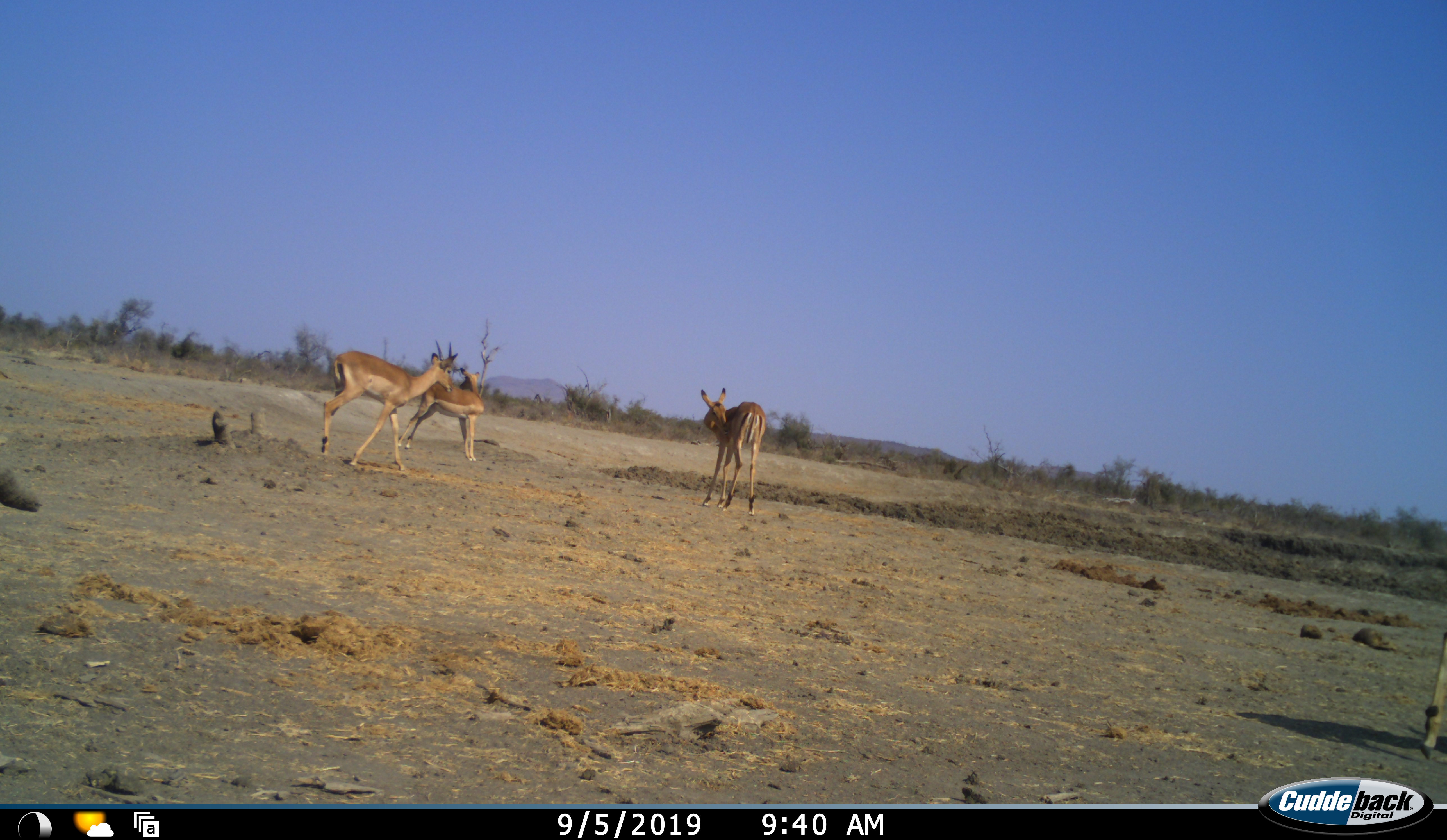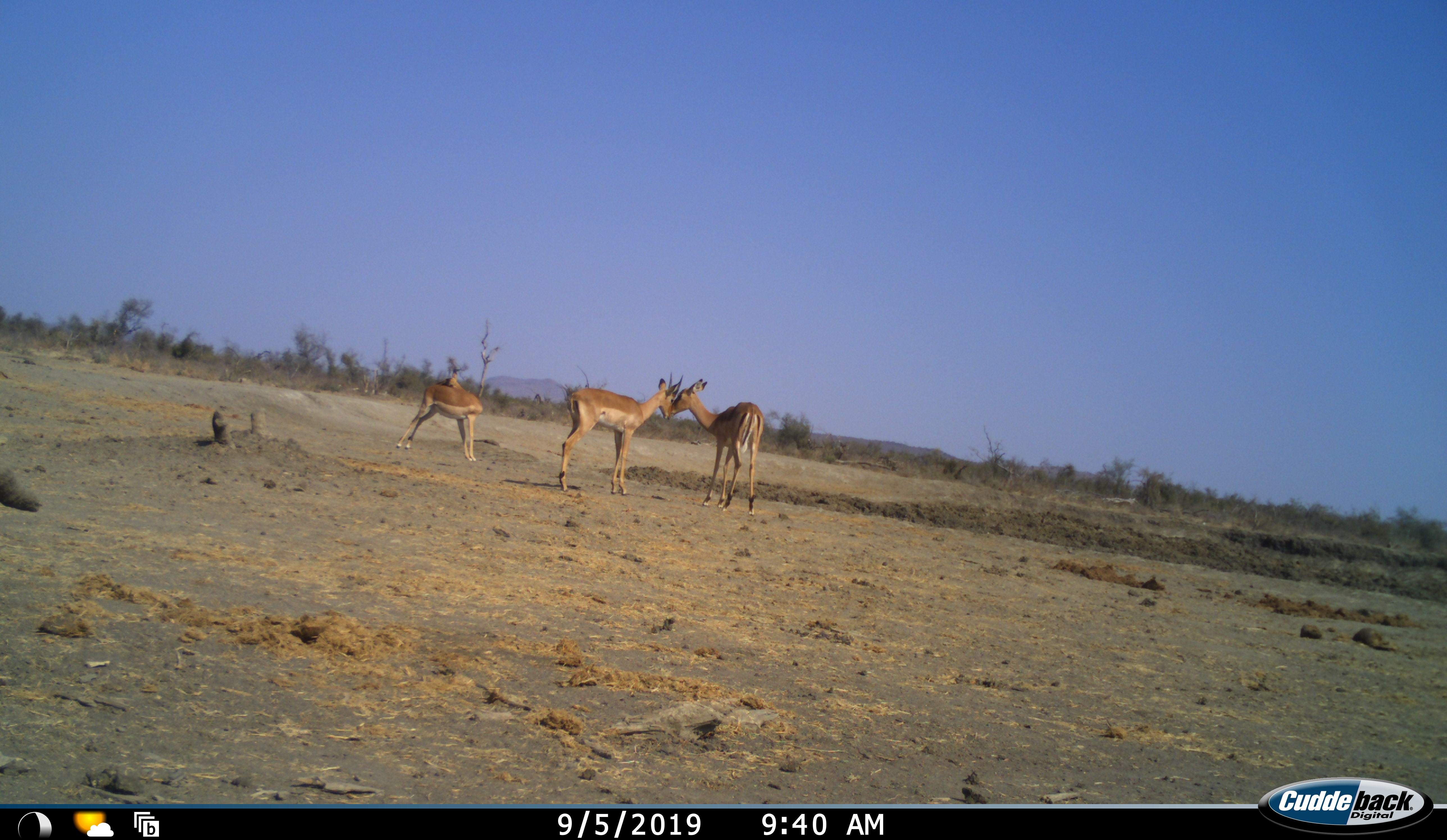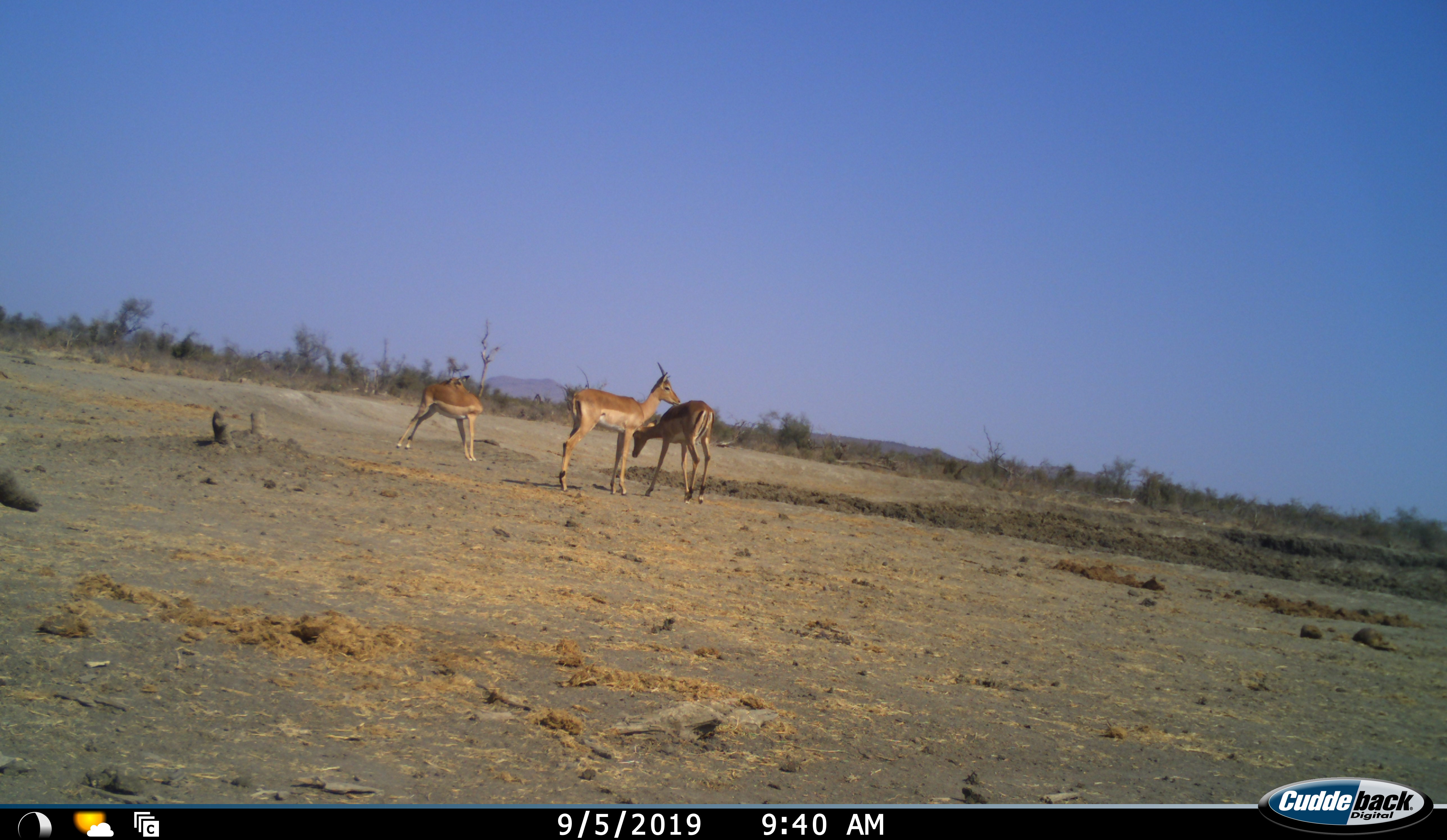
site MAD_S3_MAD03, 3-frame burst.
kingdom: Animalia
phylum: Chordata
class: Mammalia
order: Artiodactyla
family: Bovidae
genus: Aepyceros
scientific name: Aepyceros melampus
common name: impala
Impala (Aepyceros melampus), count 3. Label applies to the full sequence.